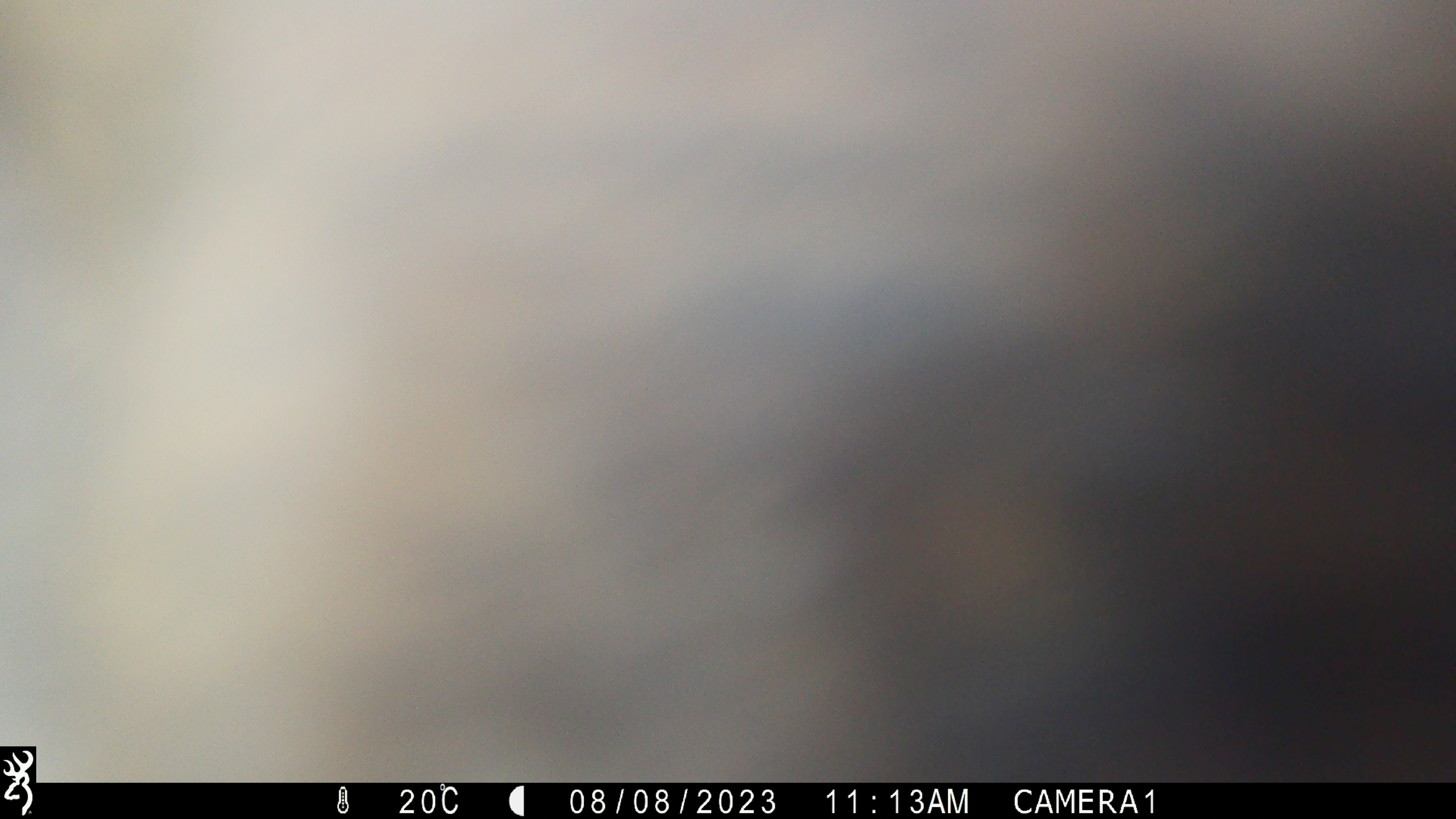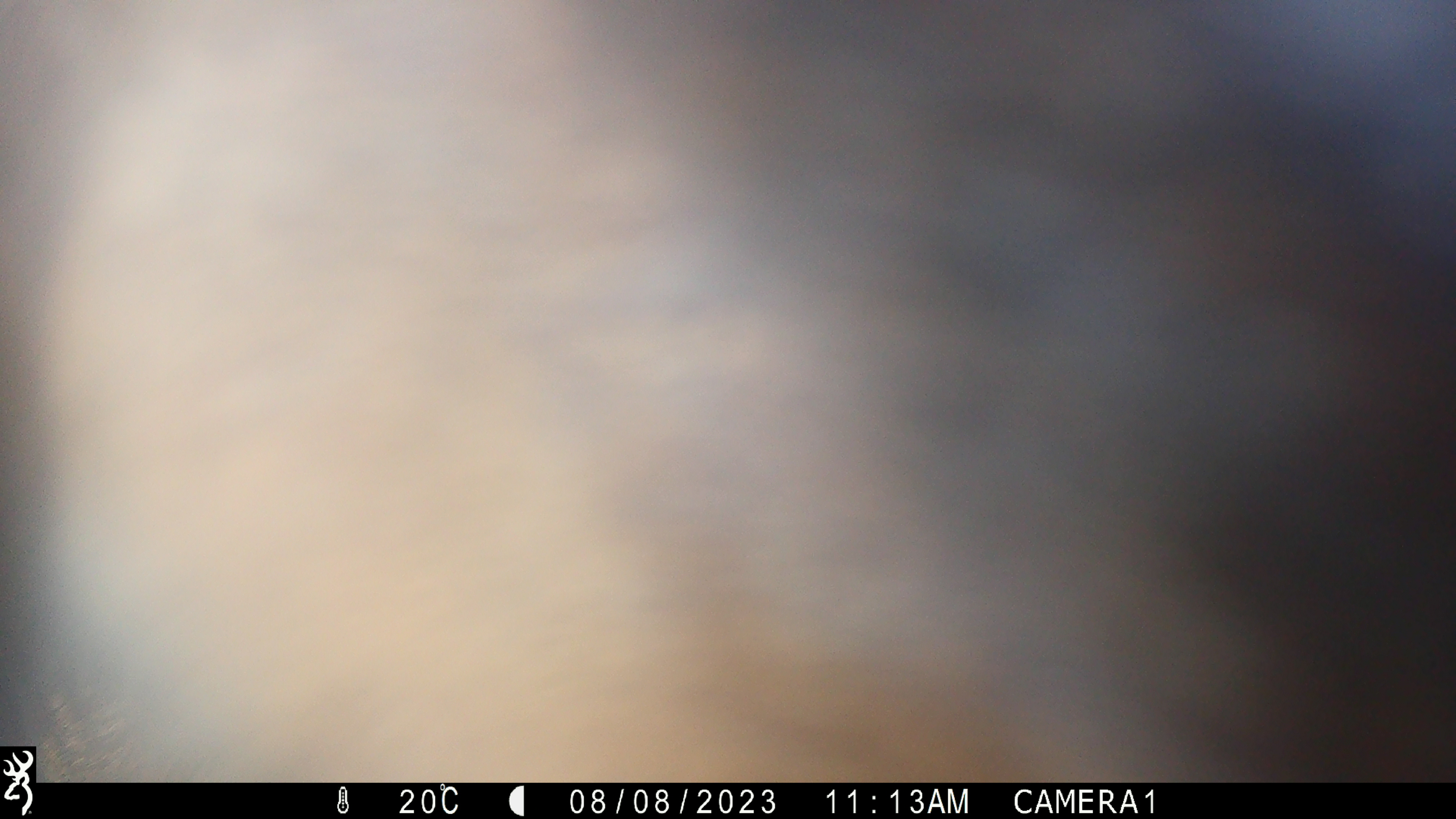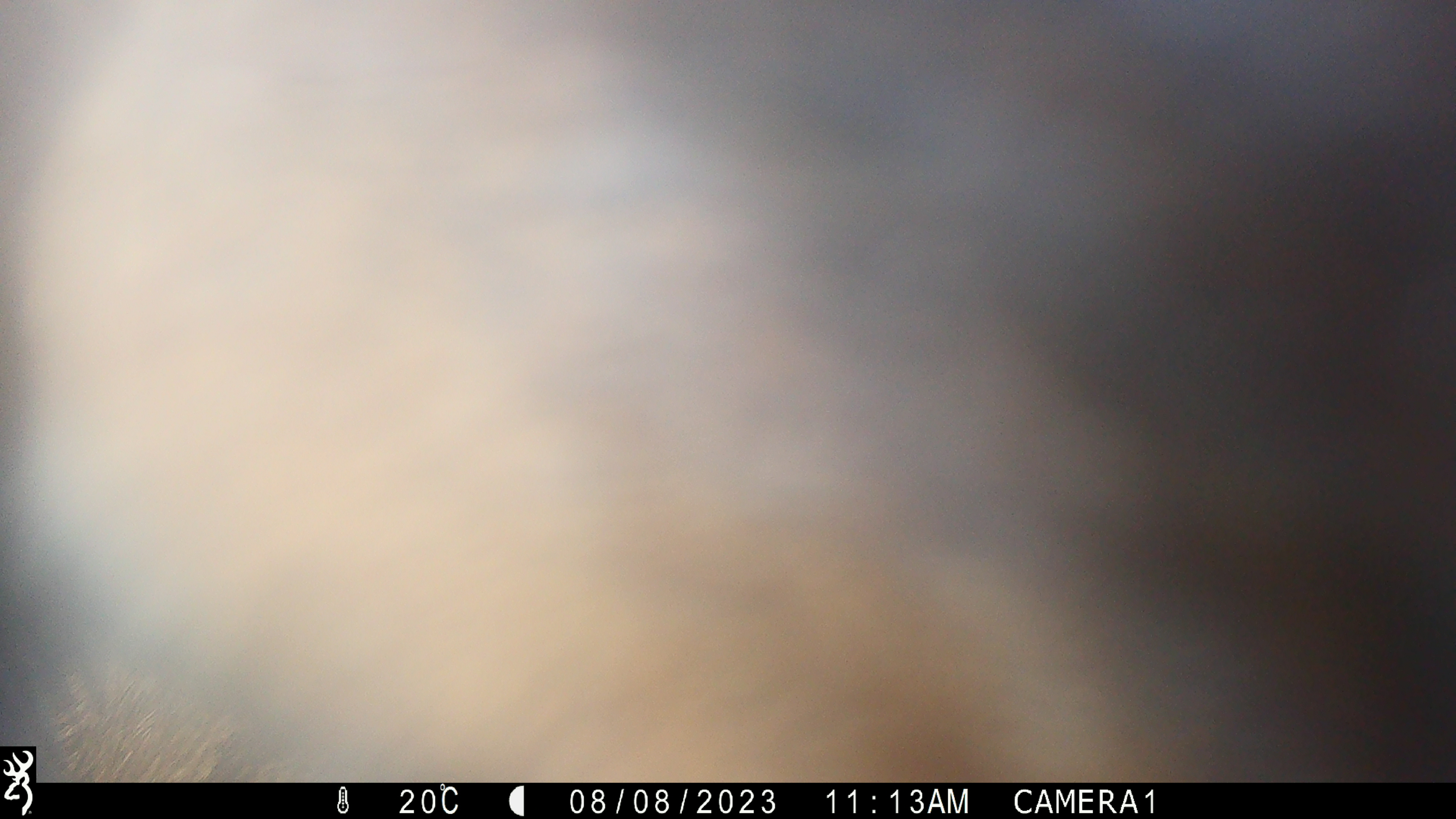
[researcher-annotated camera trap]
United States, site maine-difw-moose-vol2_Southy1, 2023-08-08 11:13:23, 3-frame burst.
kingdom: Animalia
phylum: Chordata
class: Mammalia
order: Artiodactyla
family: Cervidae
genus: Alces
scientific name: Alces alces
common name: moose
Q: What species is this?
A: Moose (Alces alces).